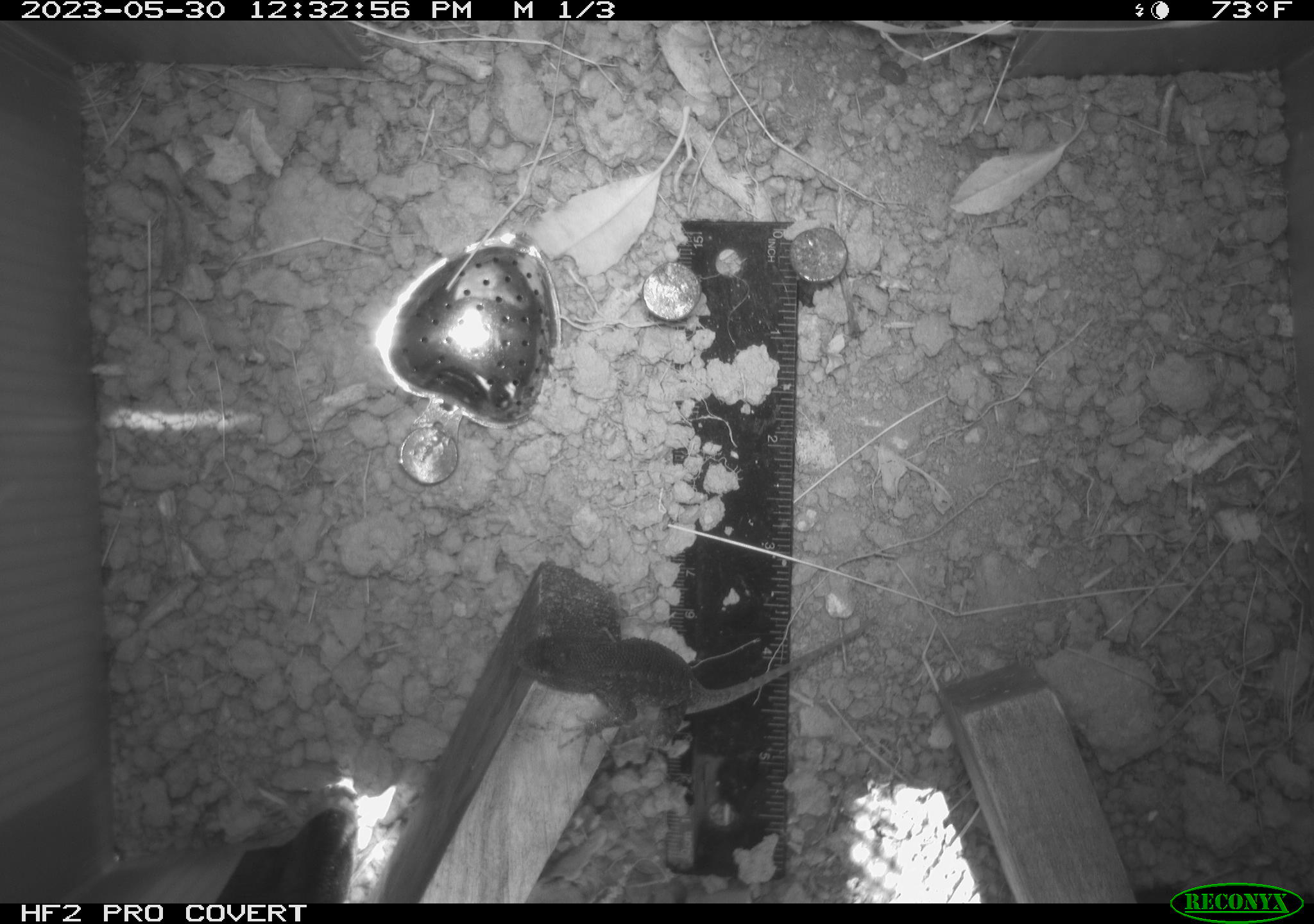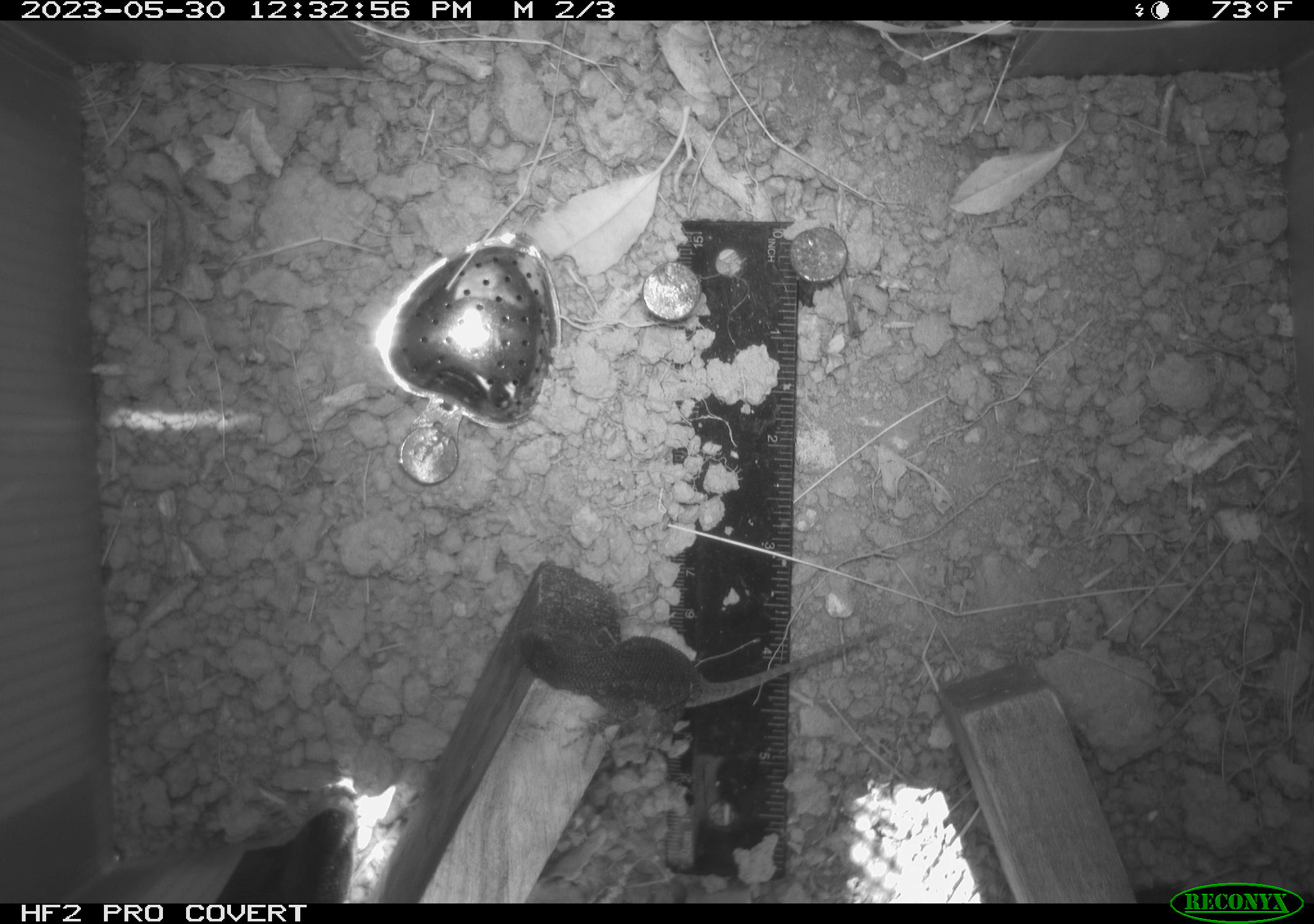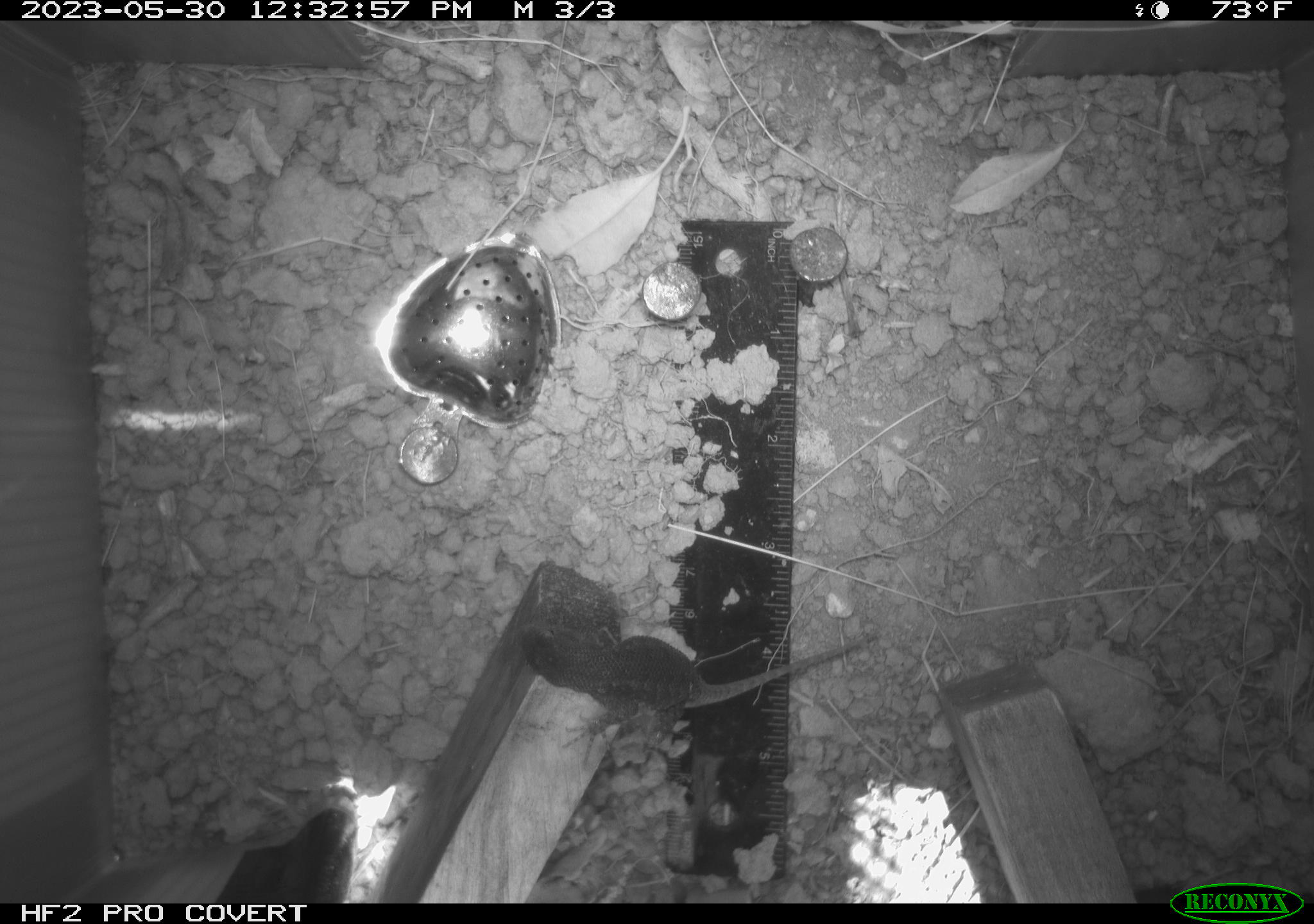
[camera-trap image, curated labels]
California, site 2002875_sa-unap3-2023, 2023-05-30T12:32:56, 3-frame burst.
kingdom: Animalia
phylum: Chordata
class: Reptilia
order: Squamata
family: Phrynosomatidae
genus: Sceloporus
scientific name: Sceloporus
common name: spiny lizards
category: sceloporus species